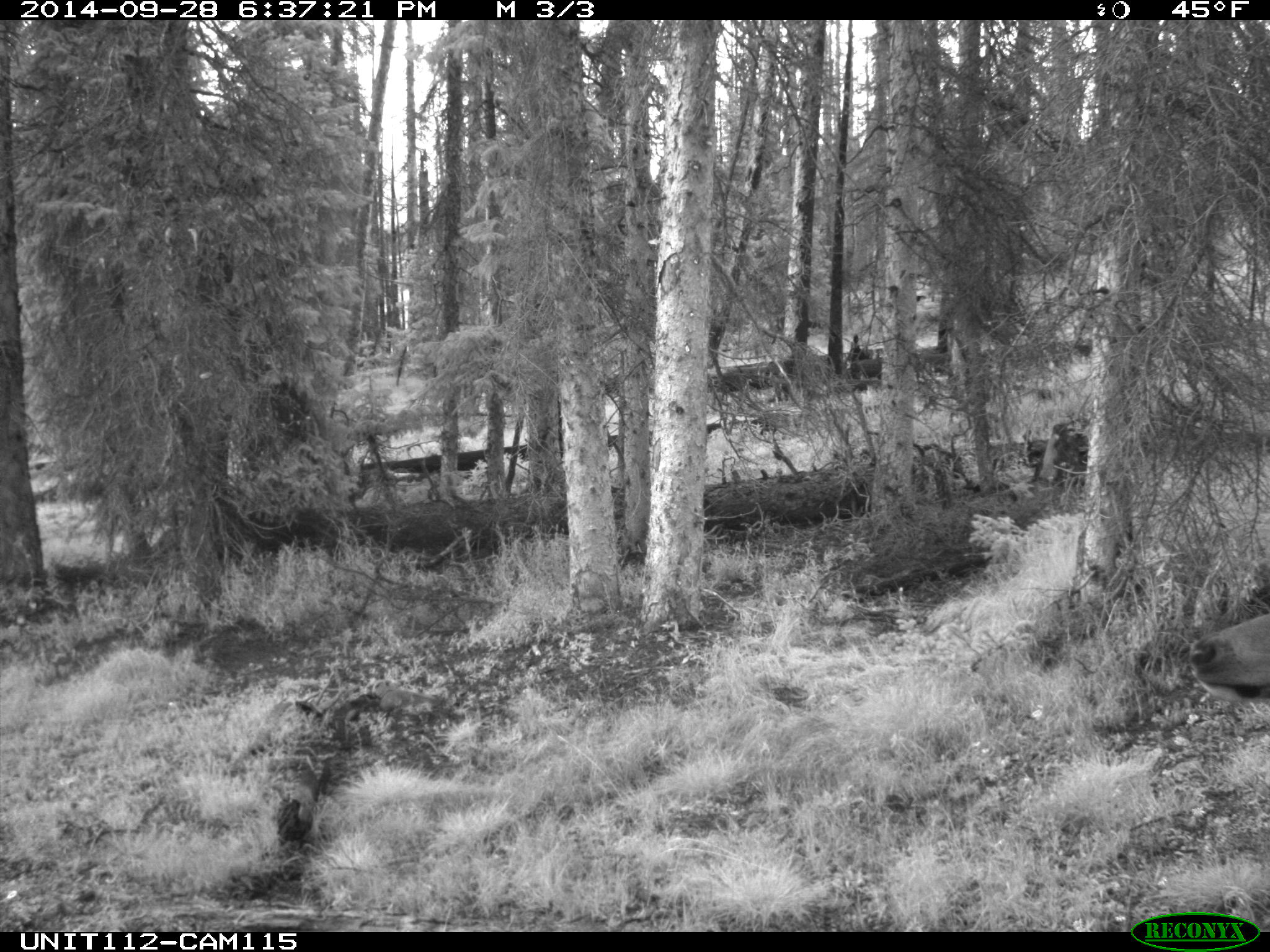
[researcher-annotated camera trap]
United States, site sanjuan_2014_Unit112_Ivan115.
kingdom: Animalia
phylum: Chordata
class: Mammalia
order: Artiodactyla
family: Cervidae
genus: Cervus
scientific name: Cervus elaphus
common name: red deer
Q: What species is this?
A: Cervus elaphus (red deer).